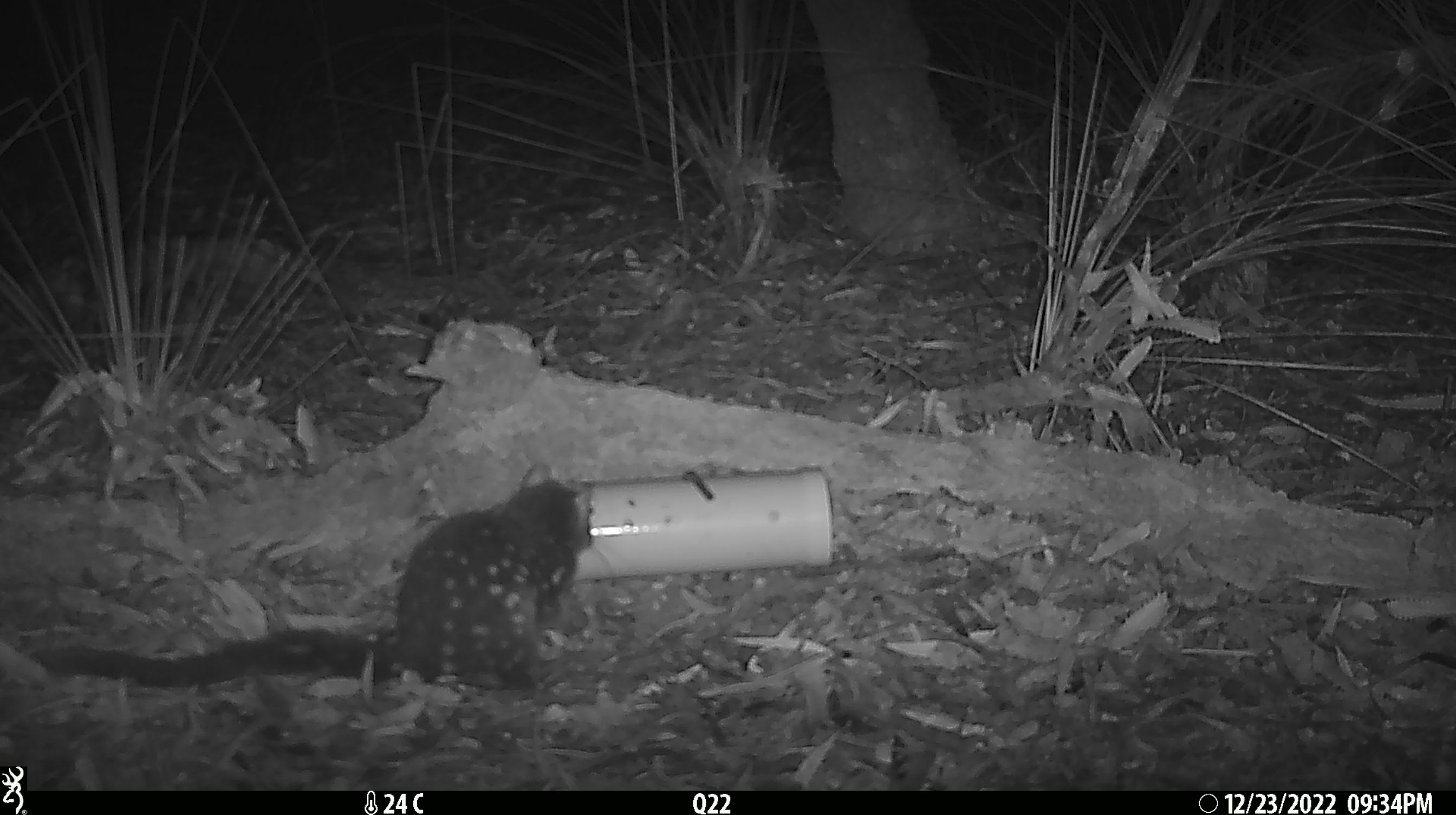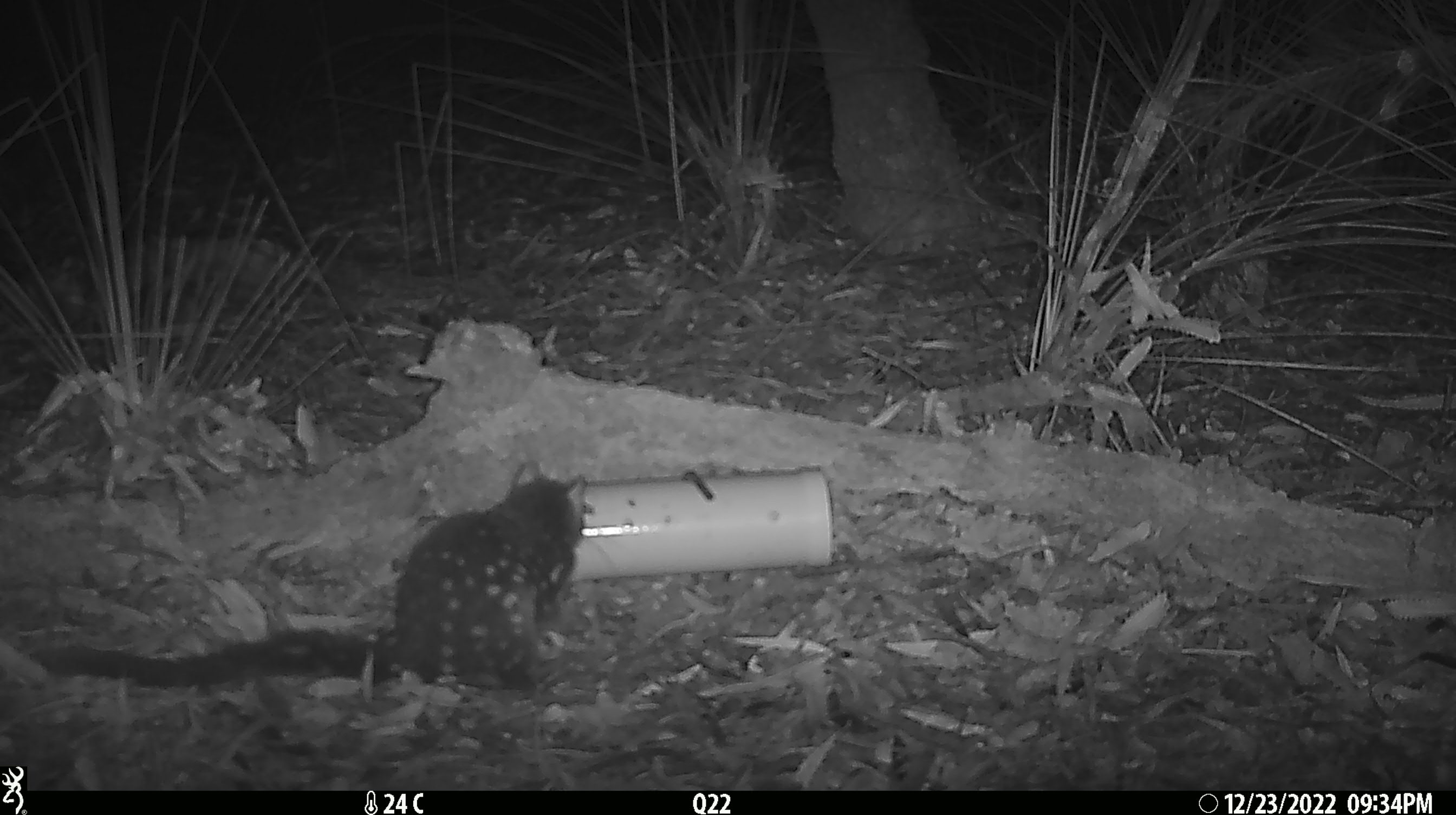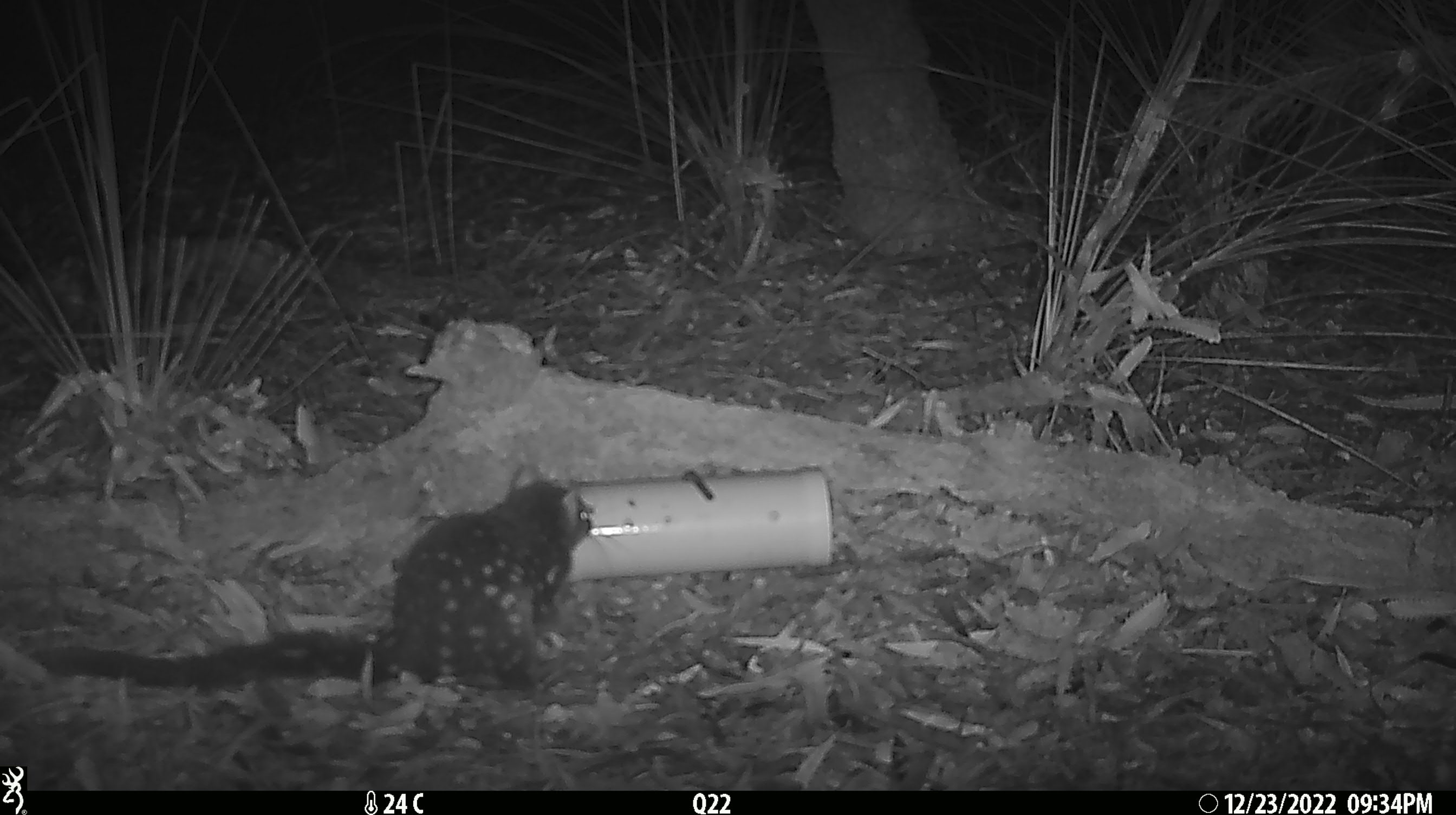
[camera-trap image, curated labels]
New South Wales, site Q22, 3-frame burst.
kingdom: Animalia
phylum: Chordata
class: Mammalia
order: Dasyuromorphia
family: Dasyuridae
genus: Dasyurus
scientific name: Dasyurus maculatus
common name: spotted-tailed quoll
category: quoll